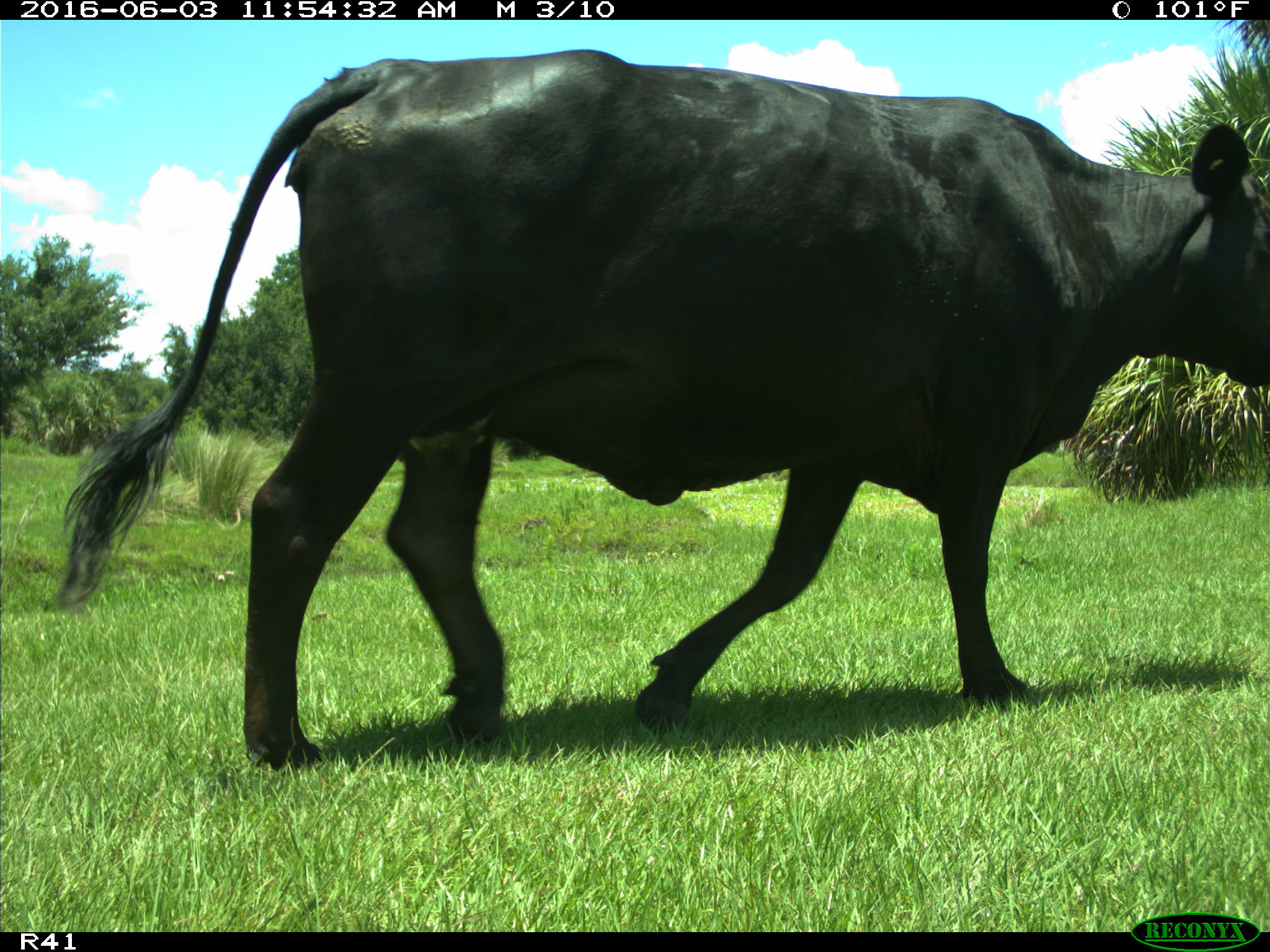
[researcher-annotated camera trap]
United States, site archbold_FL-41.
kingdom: Animalia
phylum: Chordata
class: Mammalia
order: Artiodactyla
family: Bovidae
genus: Bos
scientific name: Bos taurus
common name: domestic cow